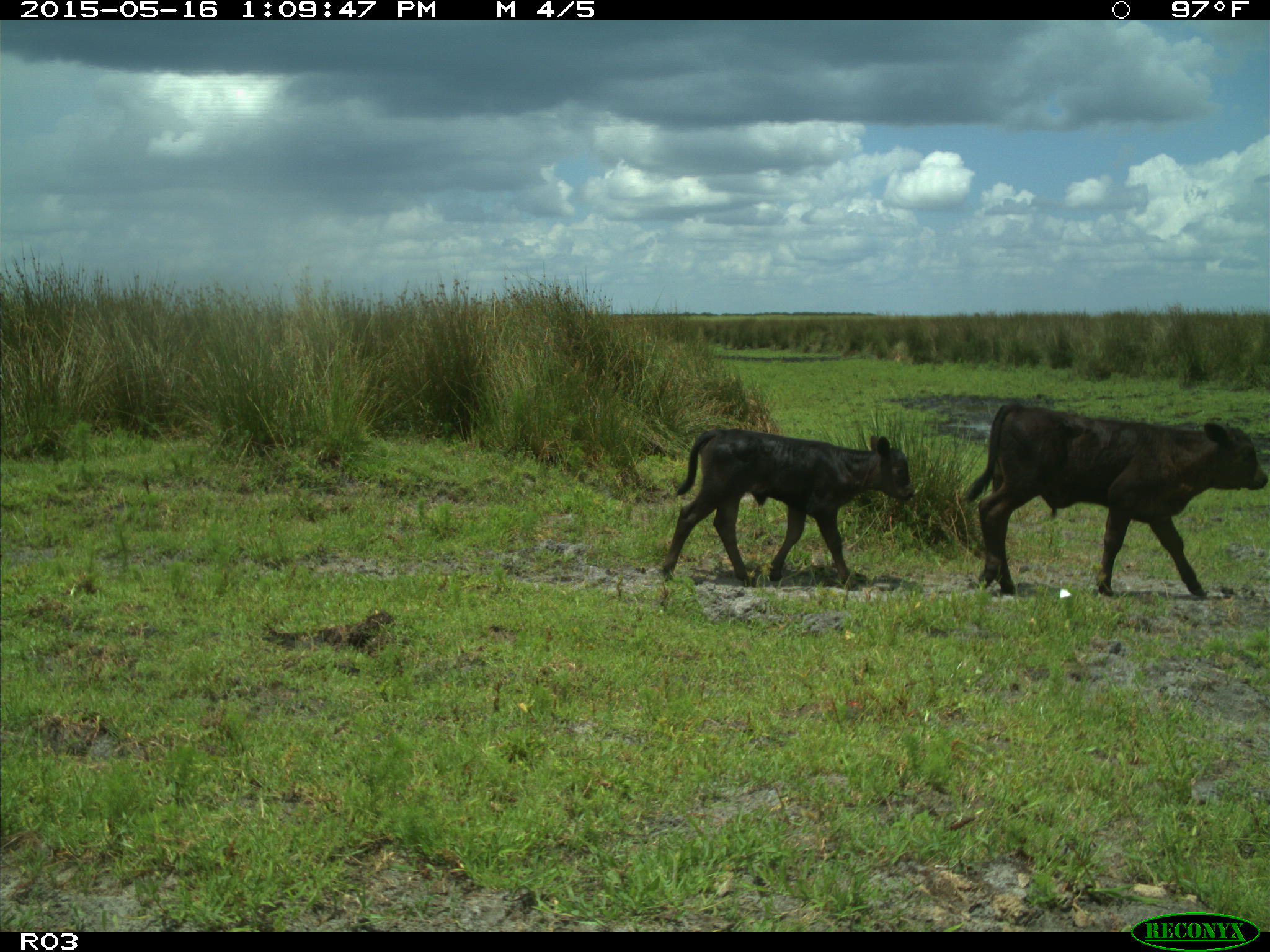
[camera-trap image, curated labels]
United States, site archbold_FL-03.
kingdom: Animalia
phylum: Chordata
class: Mammalia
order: Artiodactyla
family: Bovidae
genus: Bos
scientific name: Bos taurus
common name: domestic cow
Bos taurus (domestic cow).